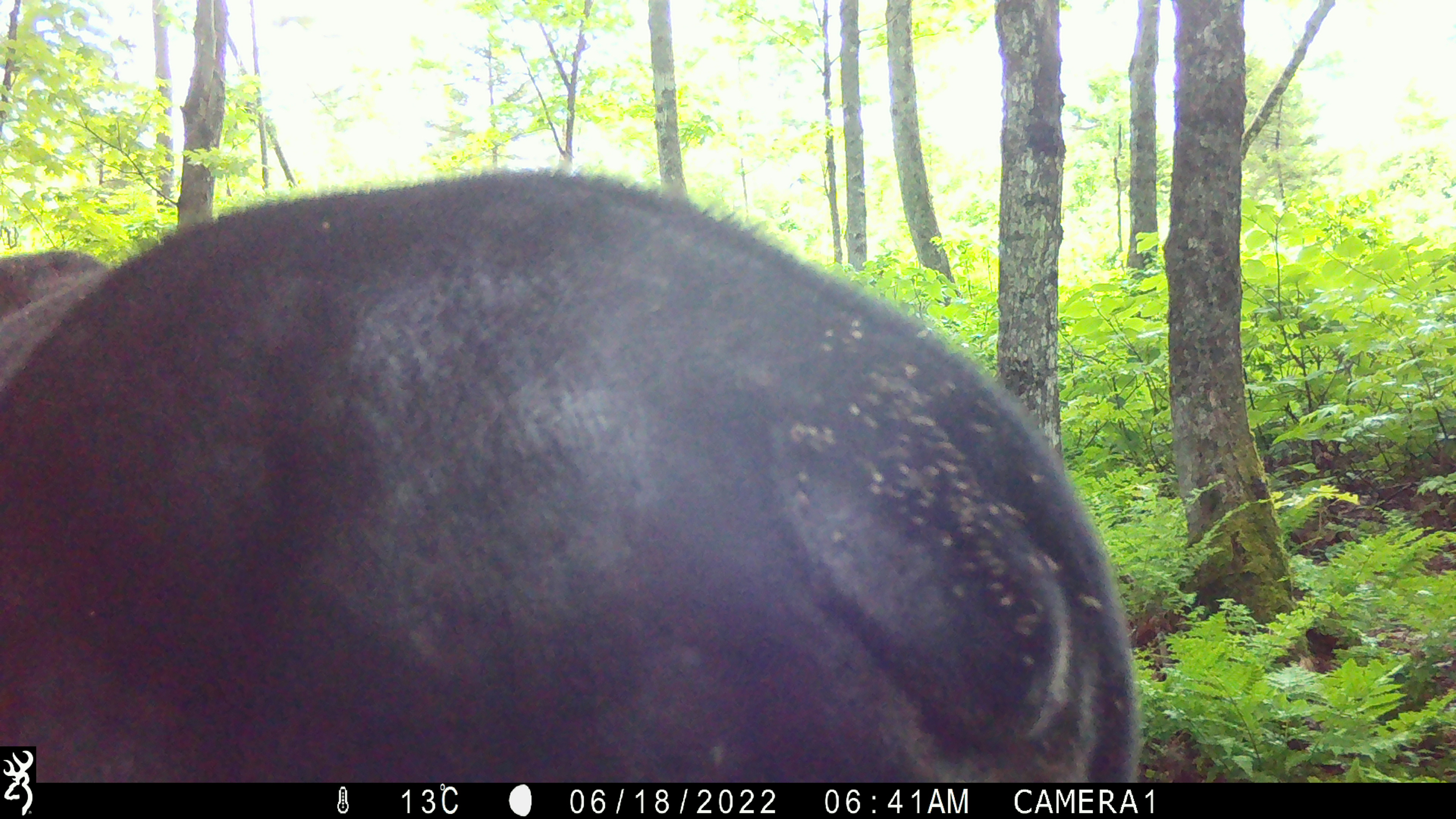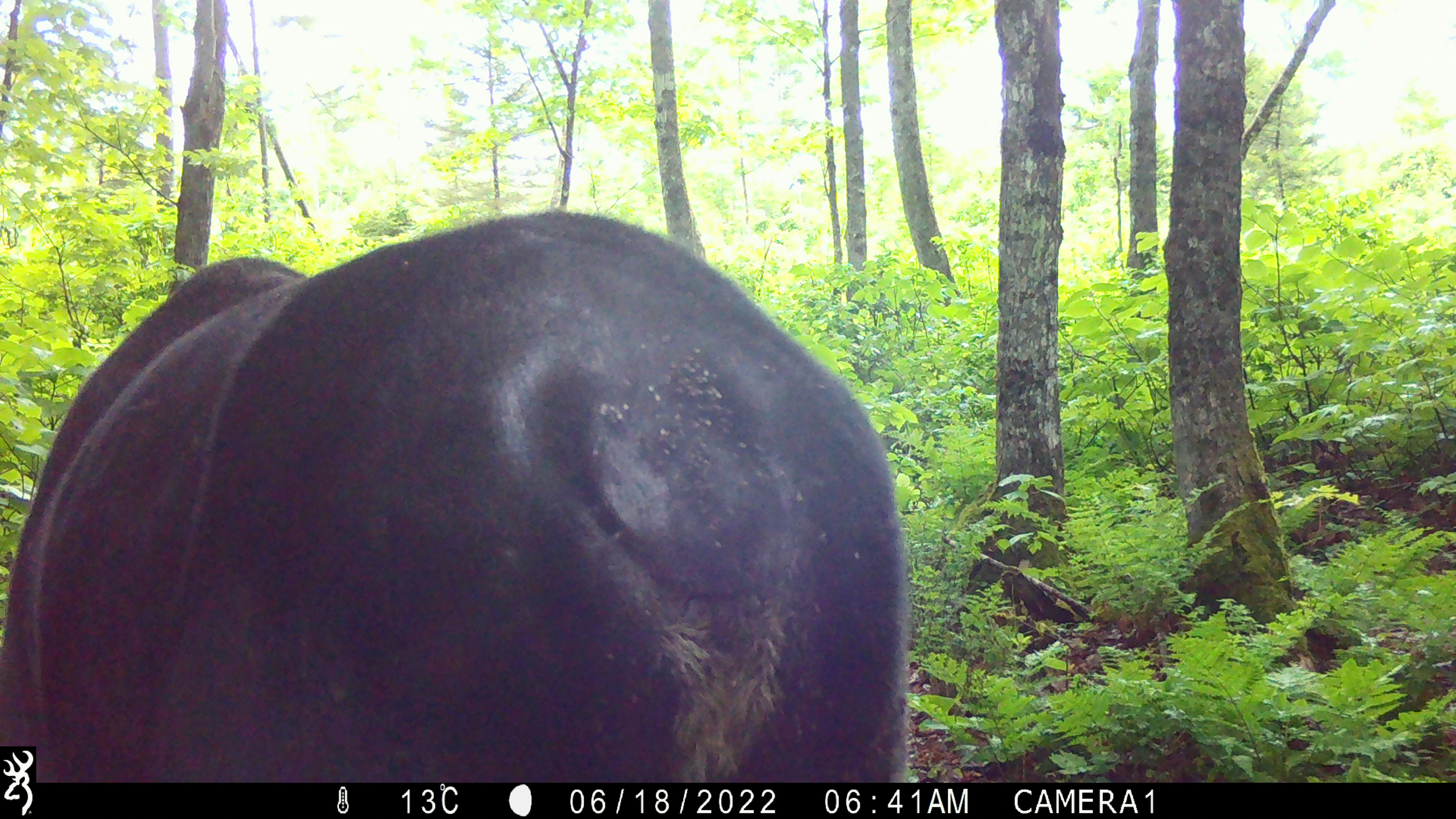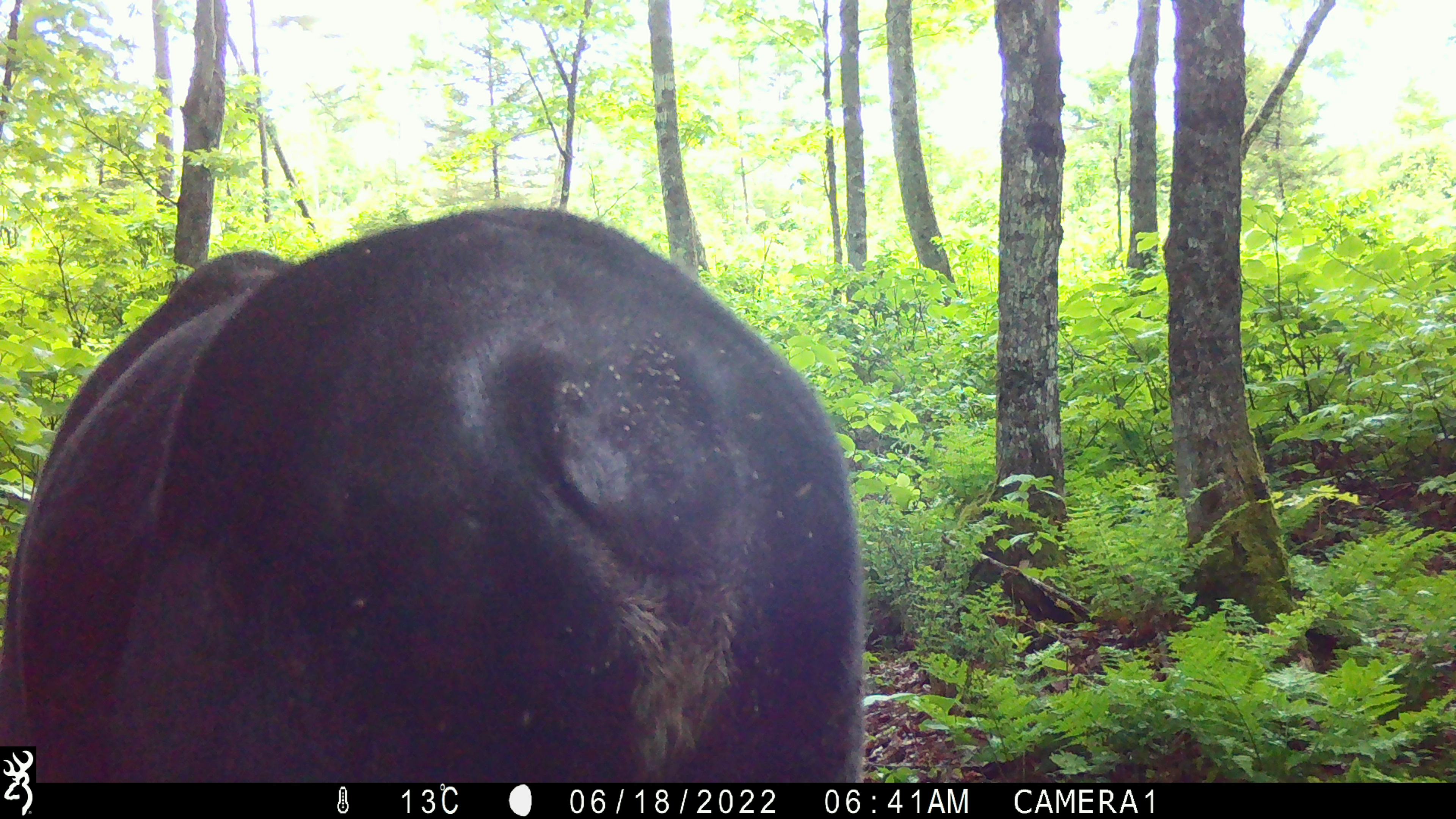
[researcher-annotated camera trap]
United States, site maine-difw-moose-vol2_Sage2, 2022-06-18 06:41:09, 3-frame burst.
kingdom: Animalia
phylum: Chordata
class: Mammalia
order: Artiodactyla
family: Cervidae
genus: Alces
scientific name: Alces alces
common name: moose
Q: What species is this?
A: Moose (Alces alces).